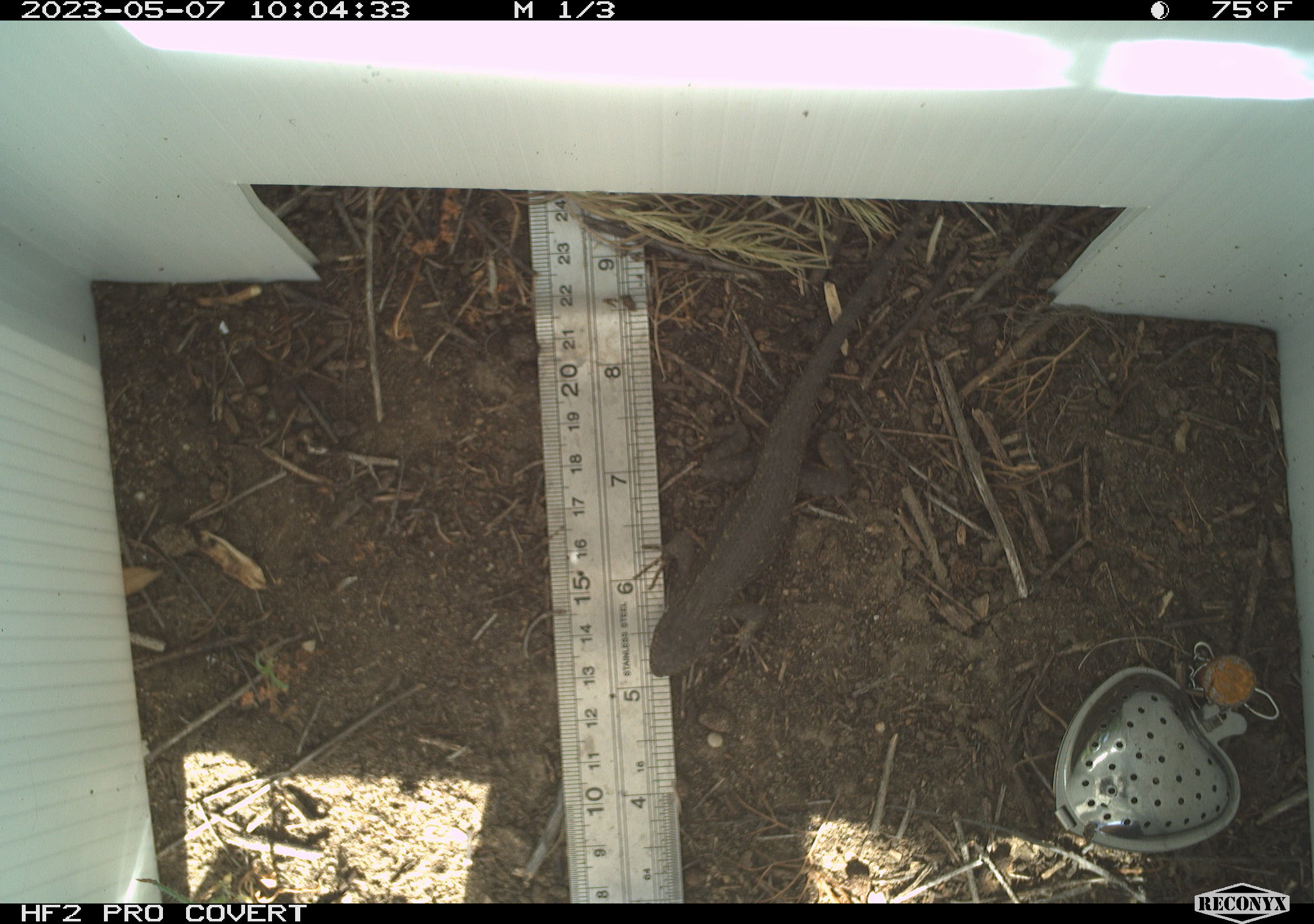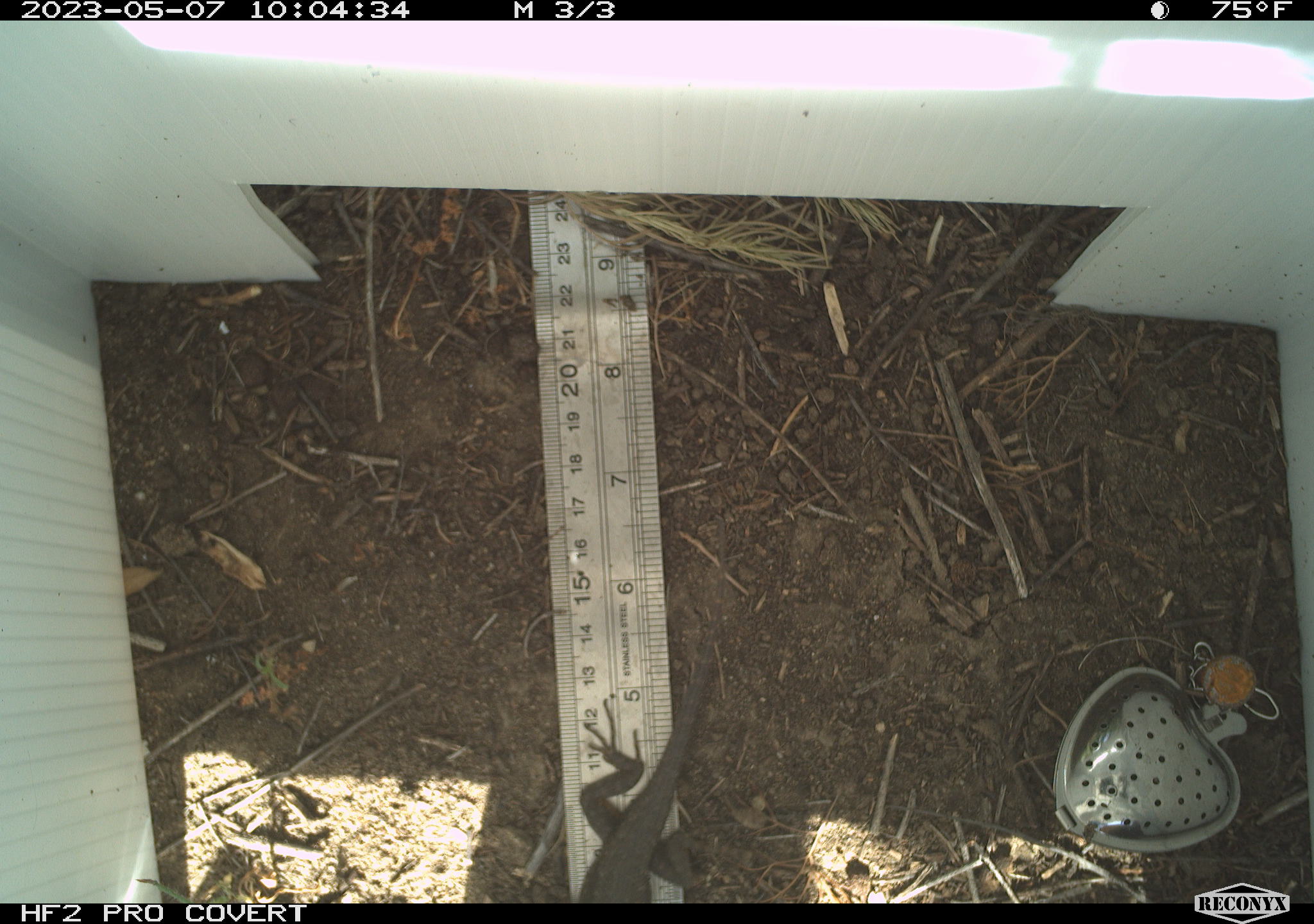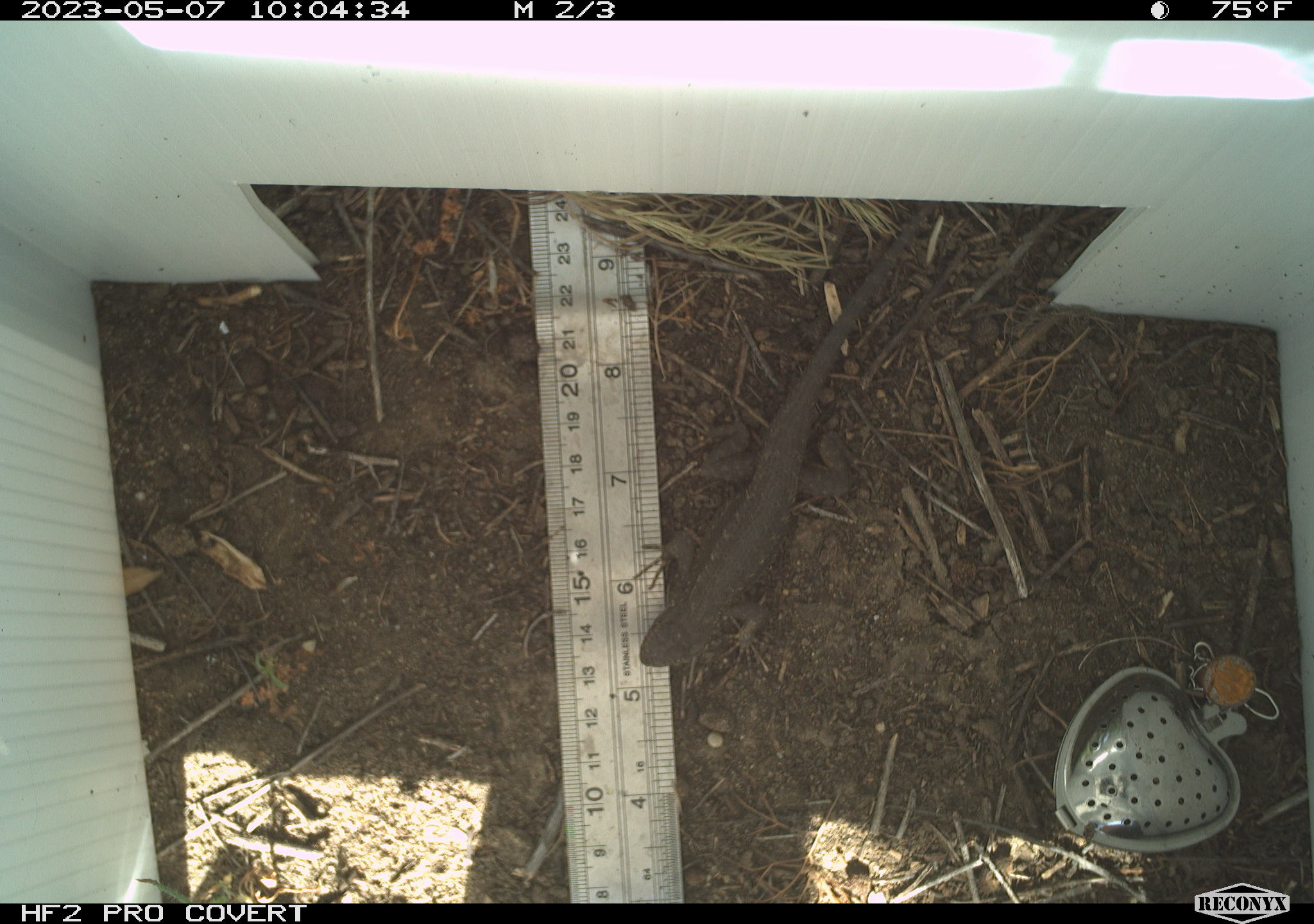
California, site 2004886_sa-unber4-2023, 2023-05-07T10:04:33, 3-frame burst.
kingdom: Animalia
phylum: Chordata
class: Reptilia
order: Squamata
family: Phrynosomatidae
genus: Sceloporus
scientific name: Sceloporus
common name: spiny lizards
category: sceloporus species